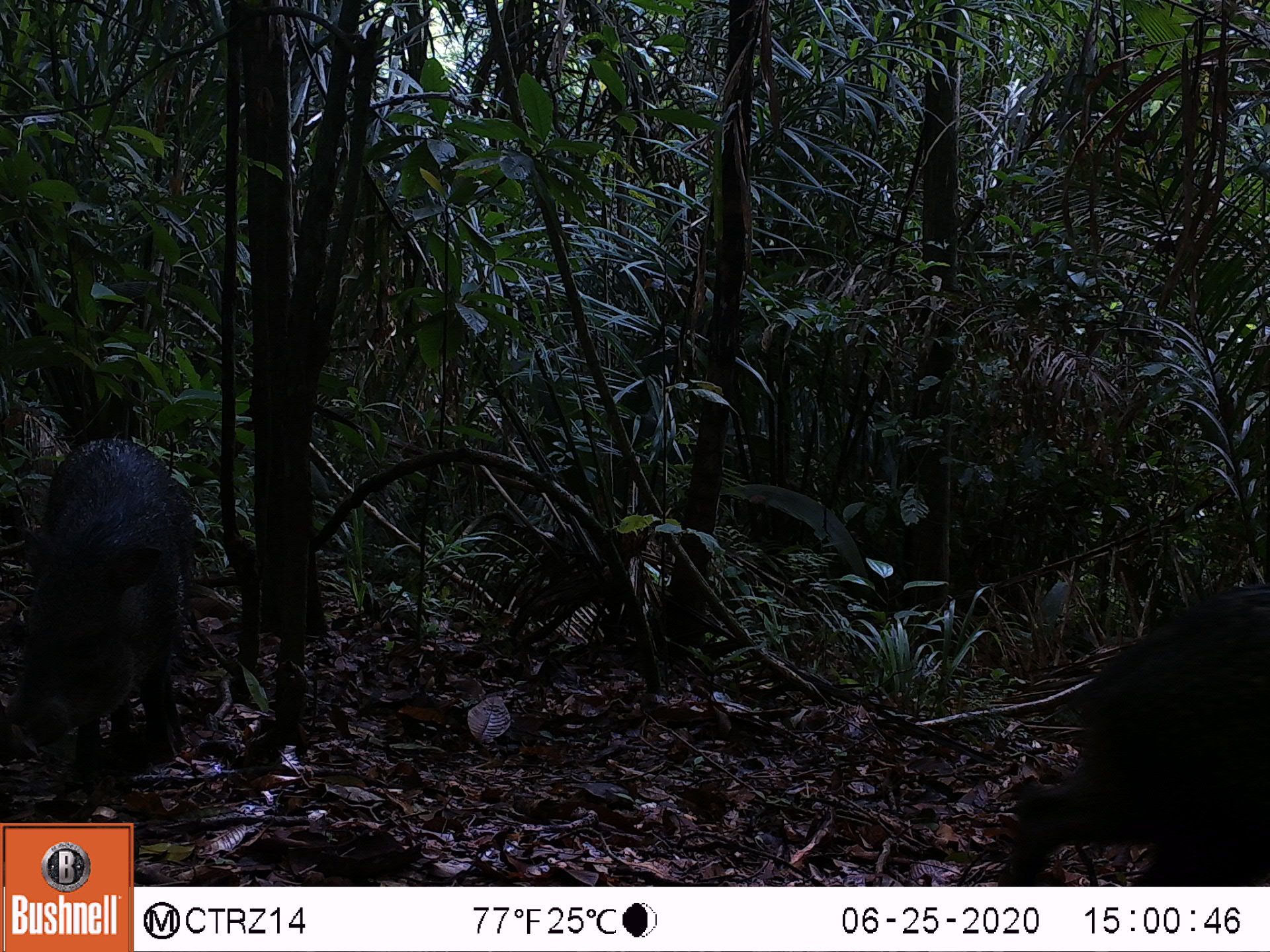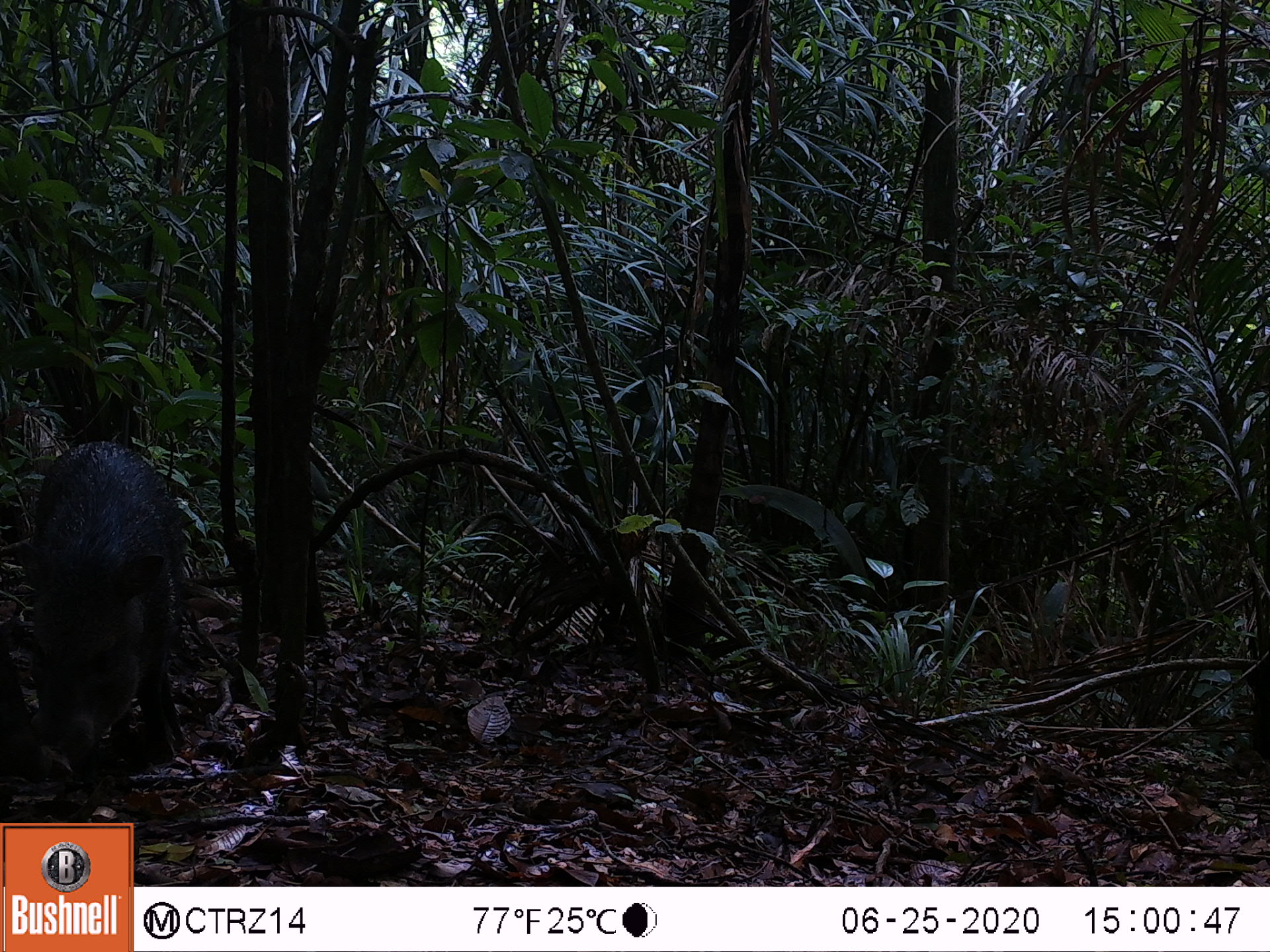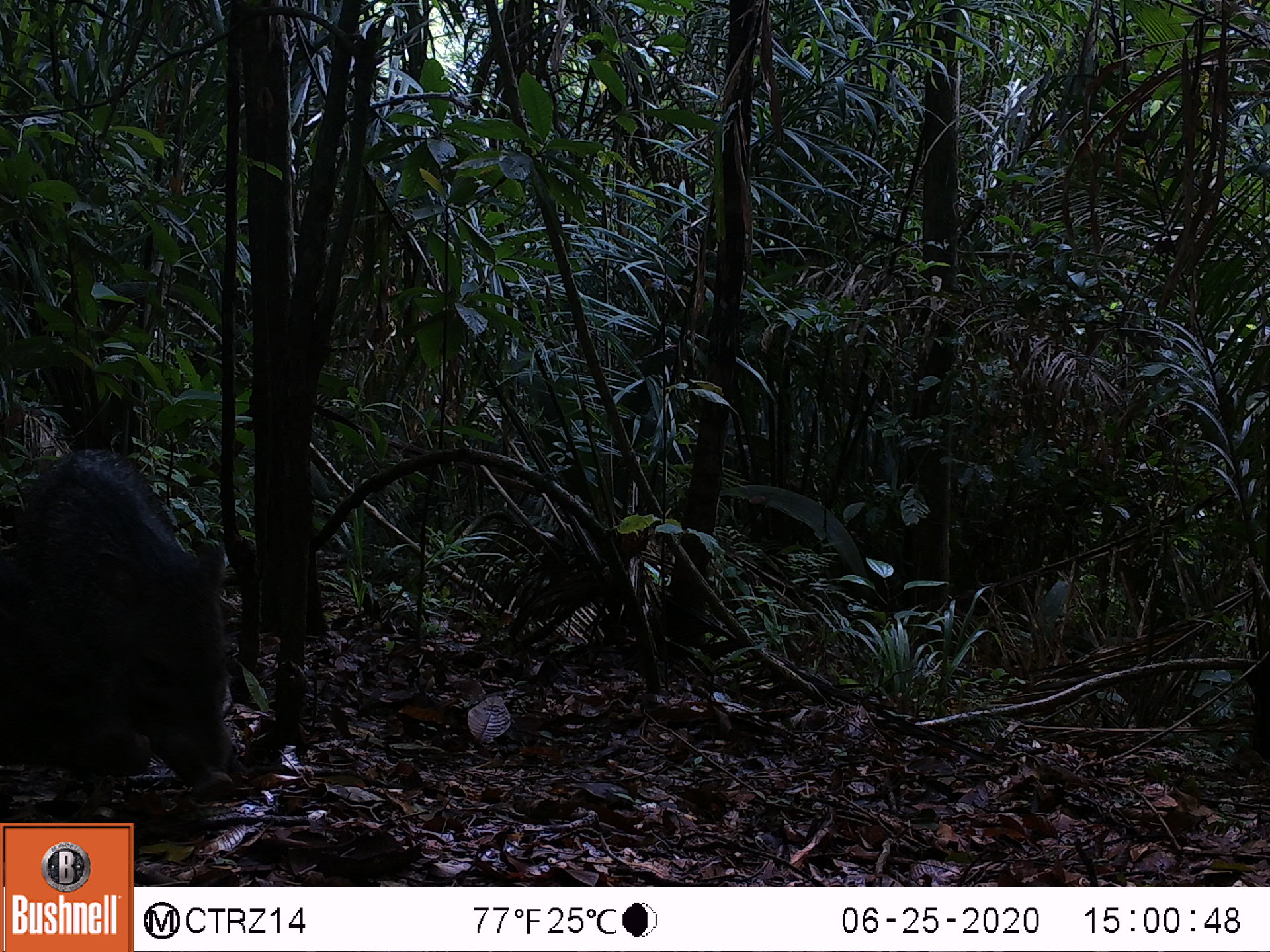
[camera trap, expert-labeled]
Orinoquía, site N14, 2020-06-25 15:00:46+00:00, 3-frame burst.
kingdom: Animalia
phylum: Chordata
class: Mammalia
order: Artiodactyla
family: Tayassuidae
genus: Pecari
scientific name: Pecari tajacu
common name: collared peccary